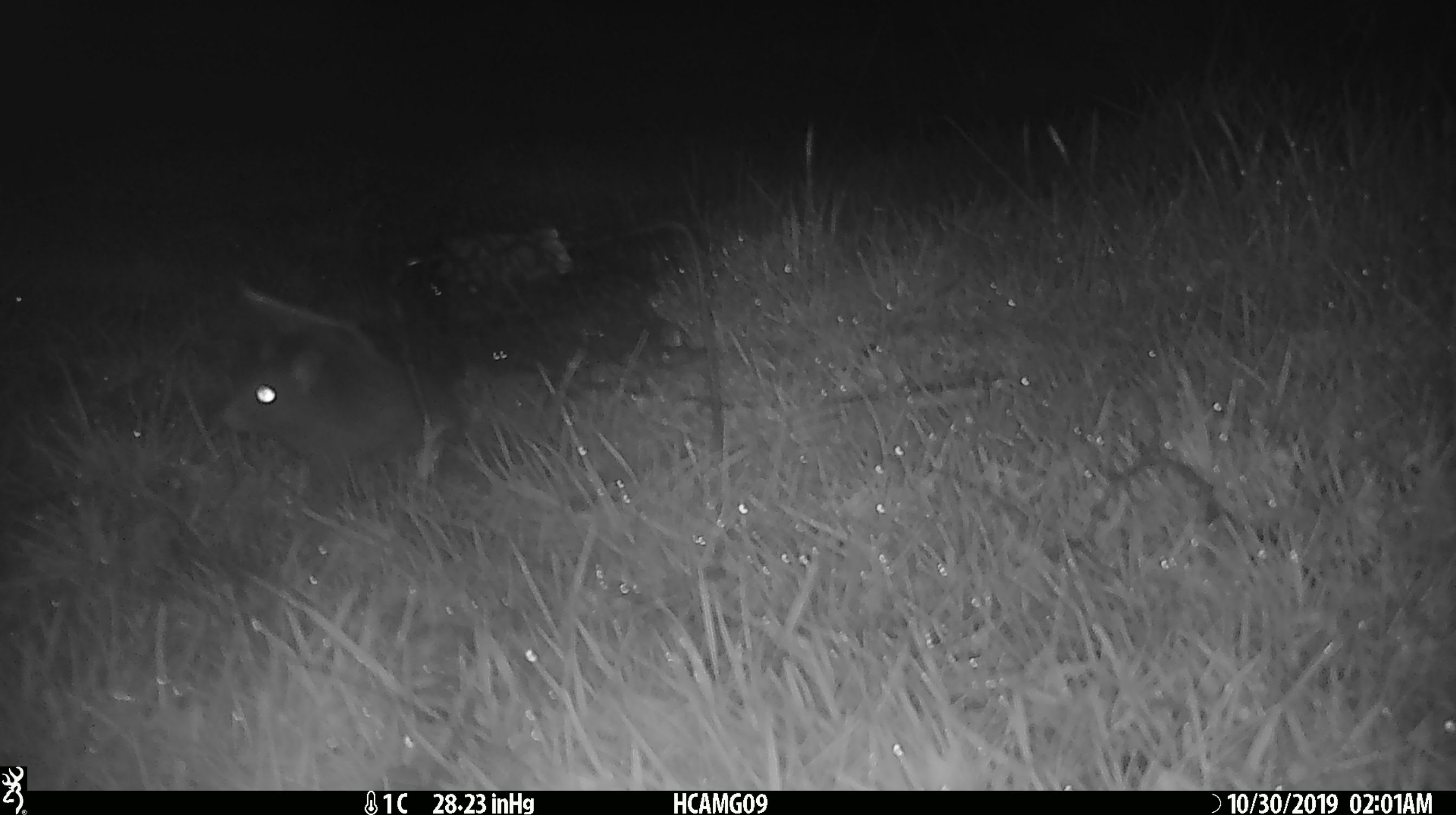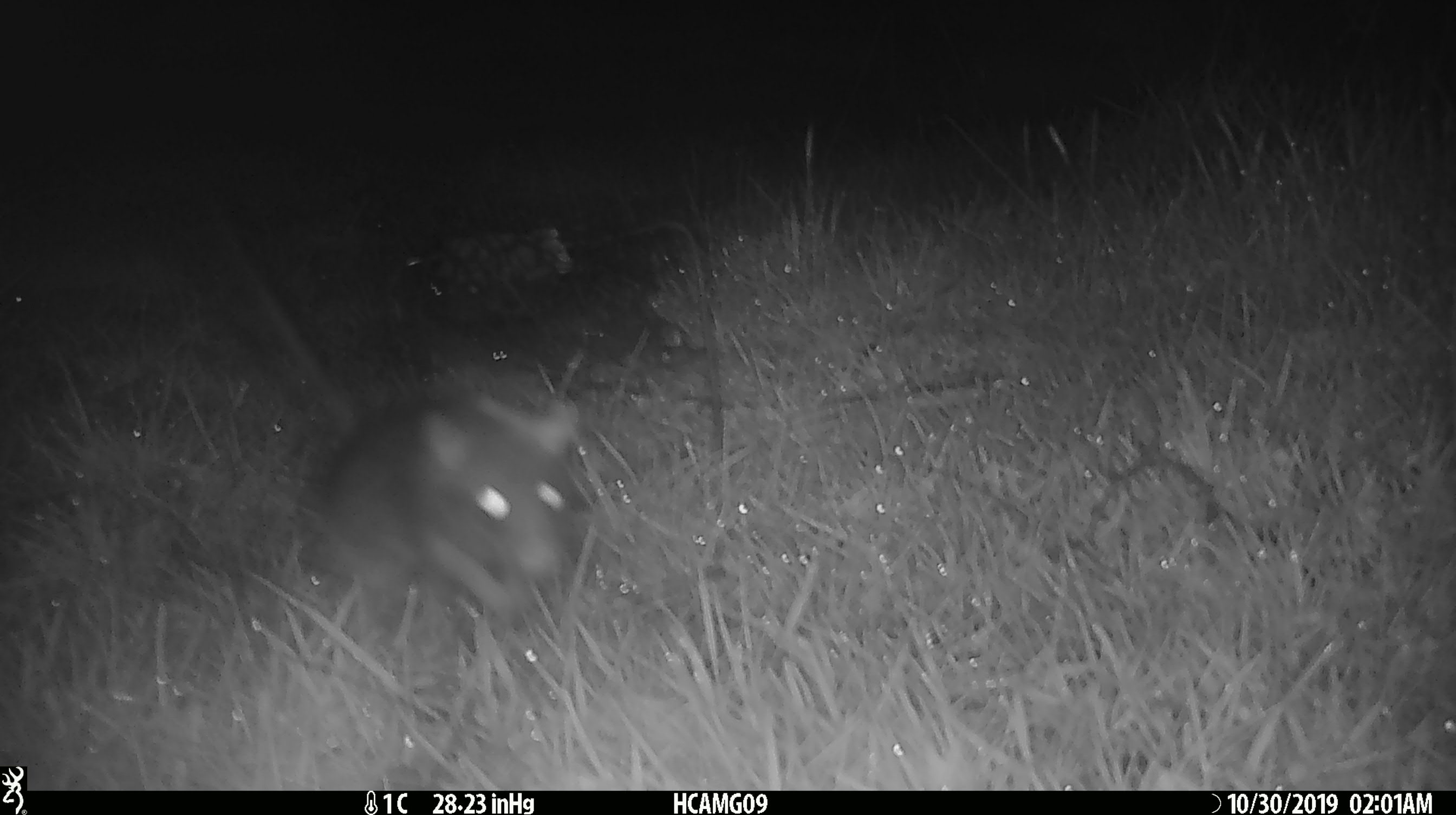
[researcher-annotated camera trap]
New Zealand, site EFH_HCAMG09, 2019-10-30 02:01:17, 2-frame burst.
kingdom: Animalia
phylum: Chordata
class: Mammalia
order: Rodentia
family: Muridae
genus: Rattus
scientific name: Rattus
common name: rat